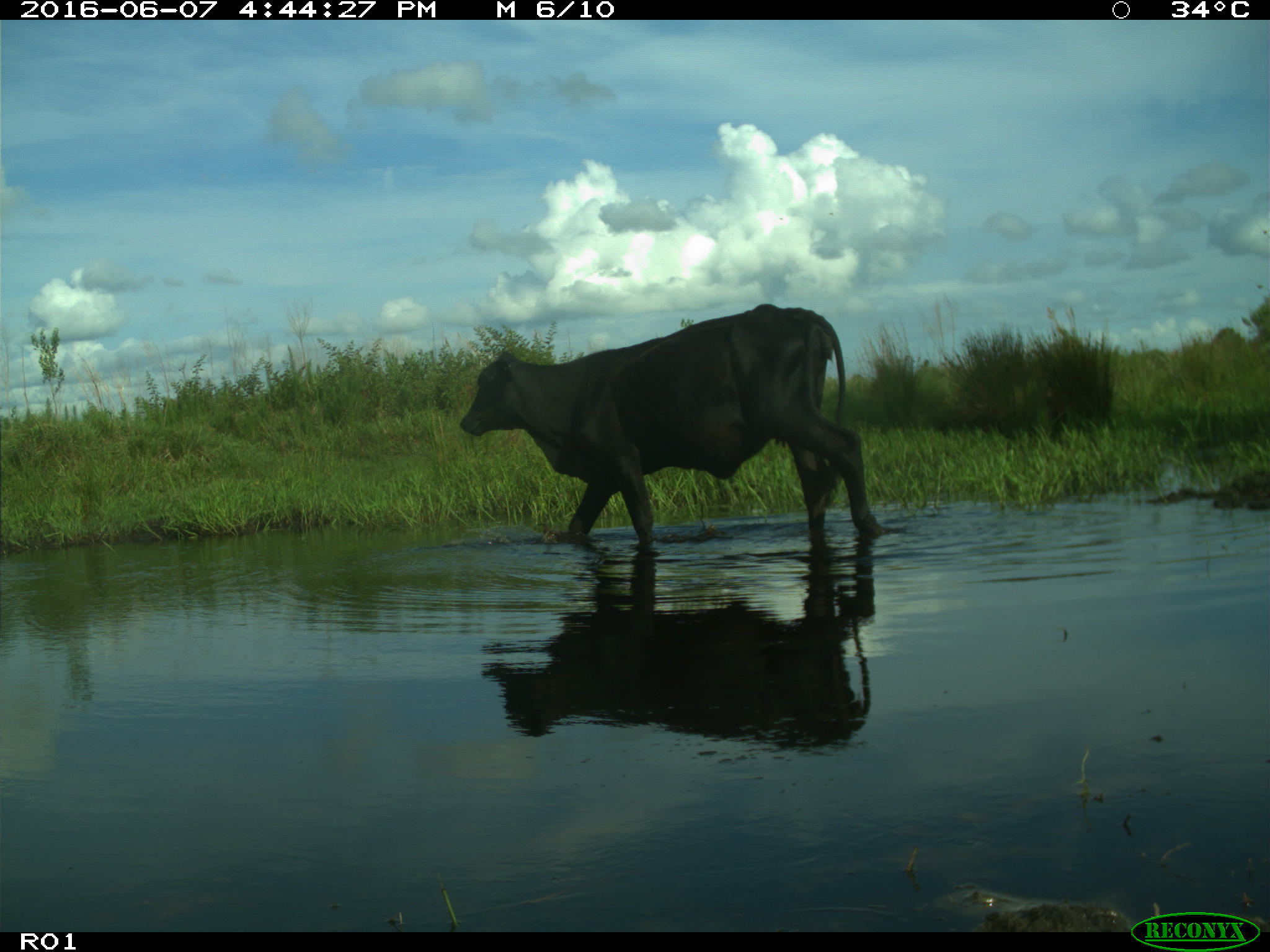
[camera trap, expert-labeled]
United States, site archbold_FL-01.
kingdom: Animalia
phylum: Chordata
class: Mammalia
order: Artiodactyla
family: Bovidae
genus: Bos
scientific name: Bos taurus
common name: domestic cow